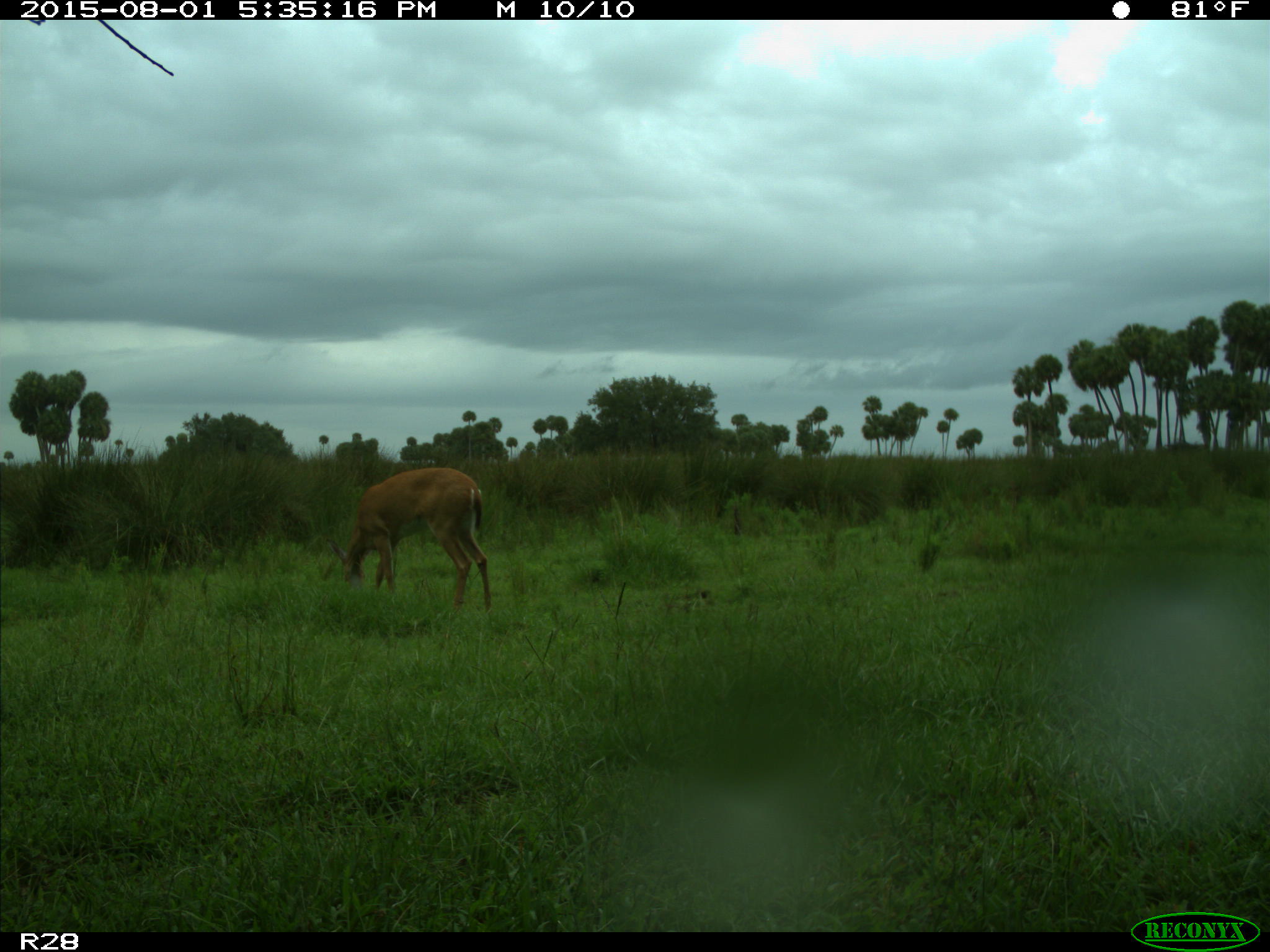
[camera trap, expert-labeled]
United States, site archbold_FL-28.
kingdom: Animalia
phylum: Chordata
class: Mammalia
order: Artiodactyla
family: Cervidae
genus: Odocoileus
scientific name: Odocoileus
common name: deer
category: unidentified deer